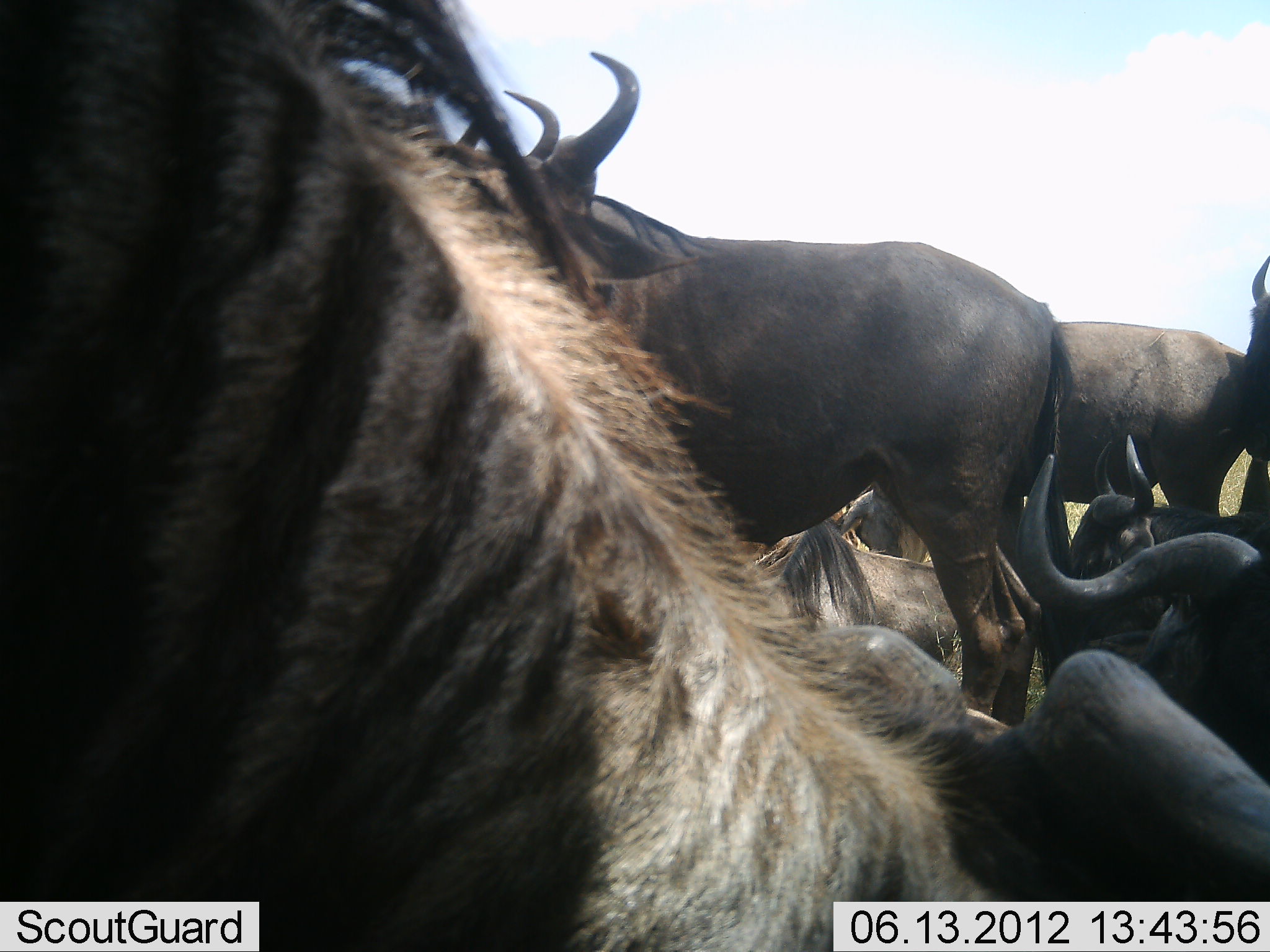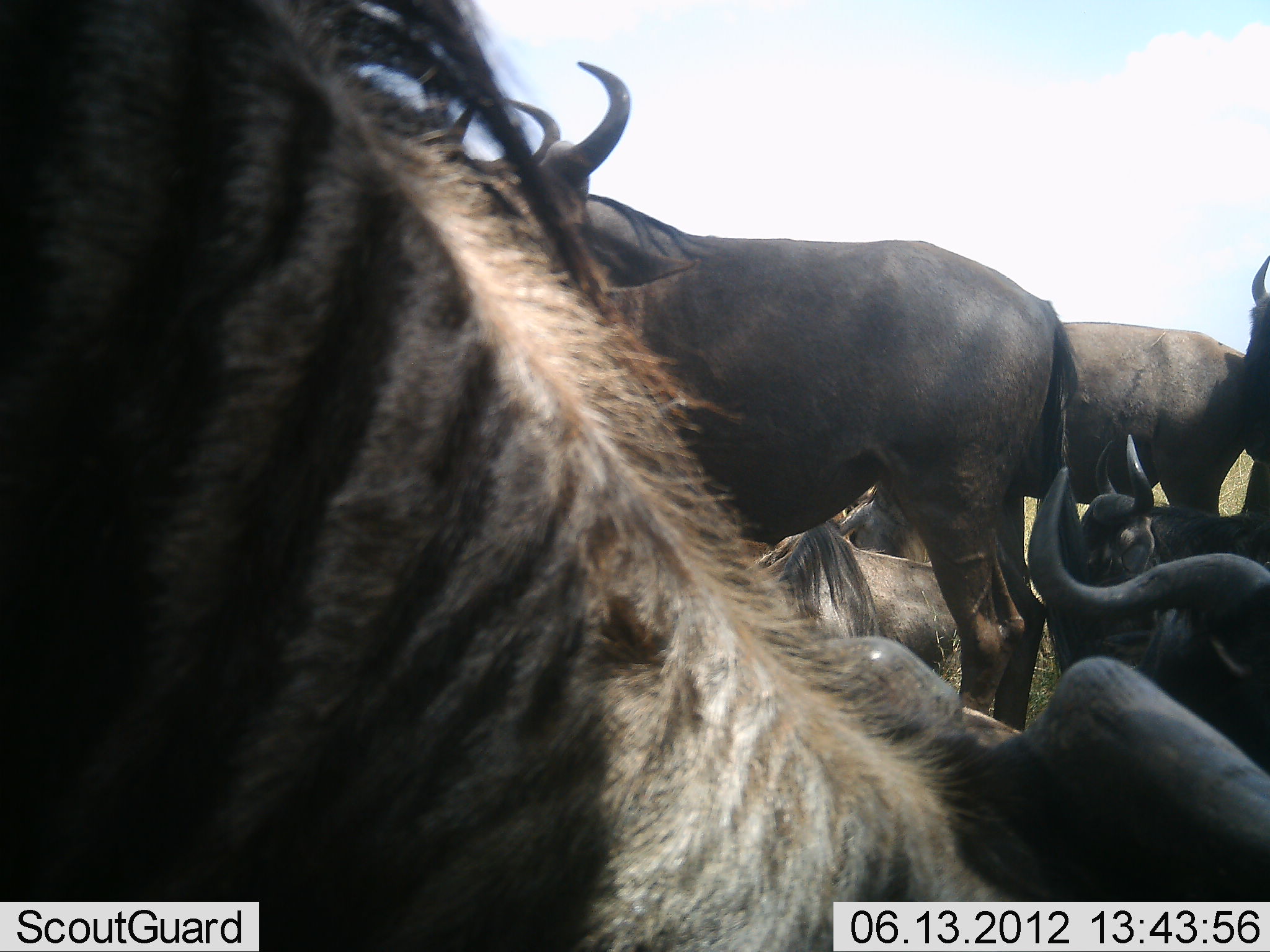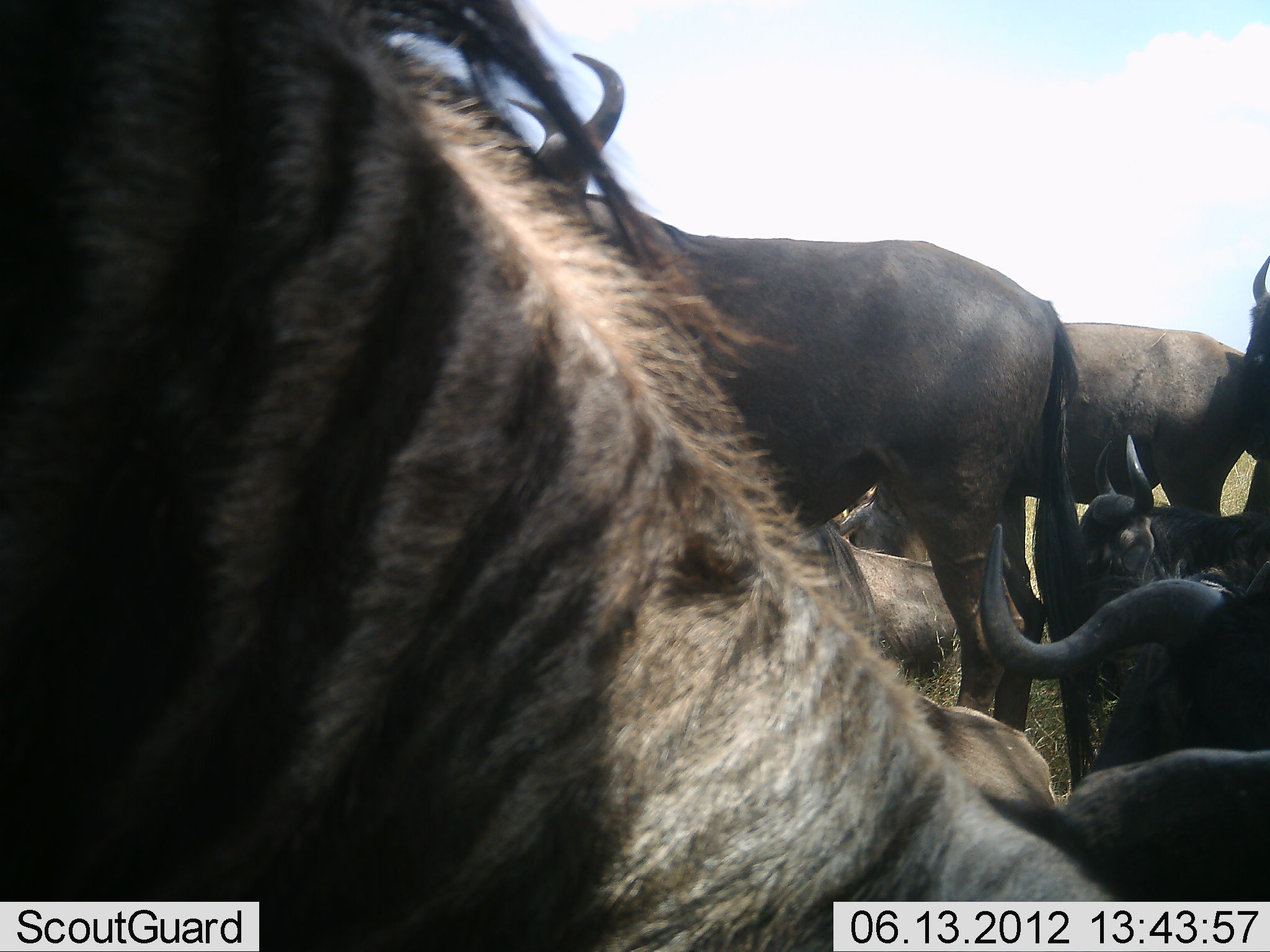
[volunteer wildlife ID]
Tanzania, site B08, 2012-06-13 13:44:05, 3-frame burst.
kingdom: Animalia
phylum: Chordata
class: Mammalia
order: Artiodactyla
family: Bovidae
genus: Connochaetes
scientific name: Connochaetes taurinus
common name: blue wildebeest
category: wildebeest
Wildebeest (blue wildebeest) (Connochaetes taurinus), count 7. Behavior (volunteer vote fractions): standing 80%, resting 100%, moving 10%, interacting 20%. Young present (vote fraction): 10%. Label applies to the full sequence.